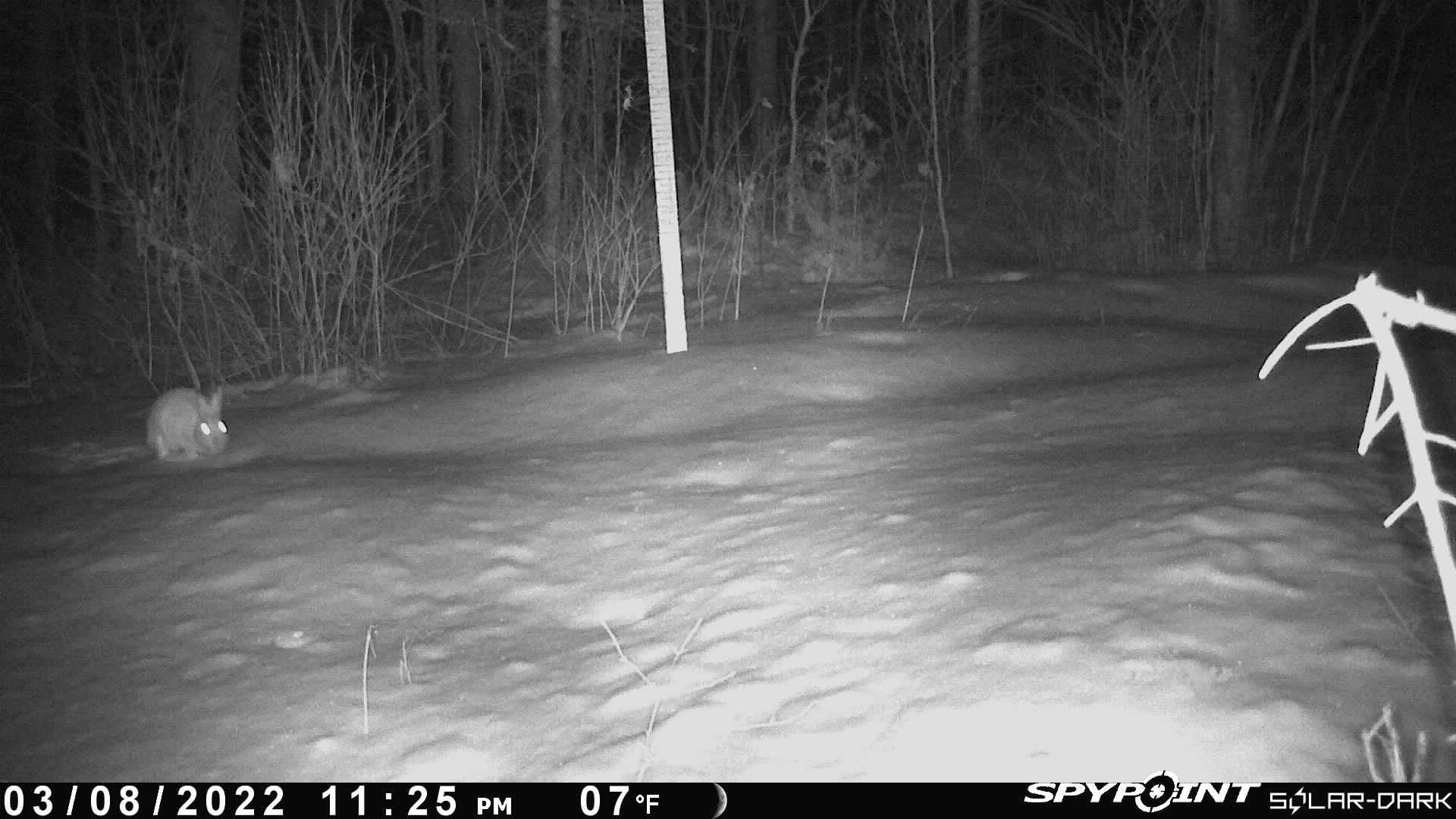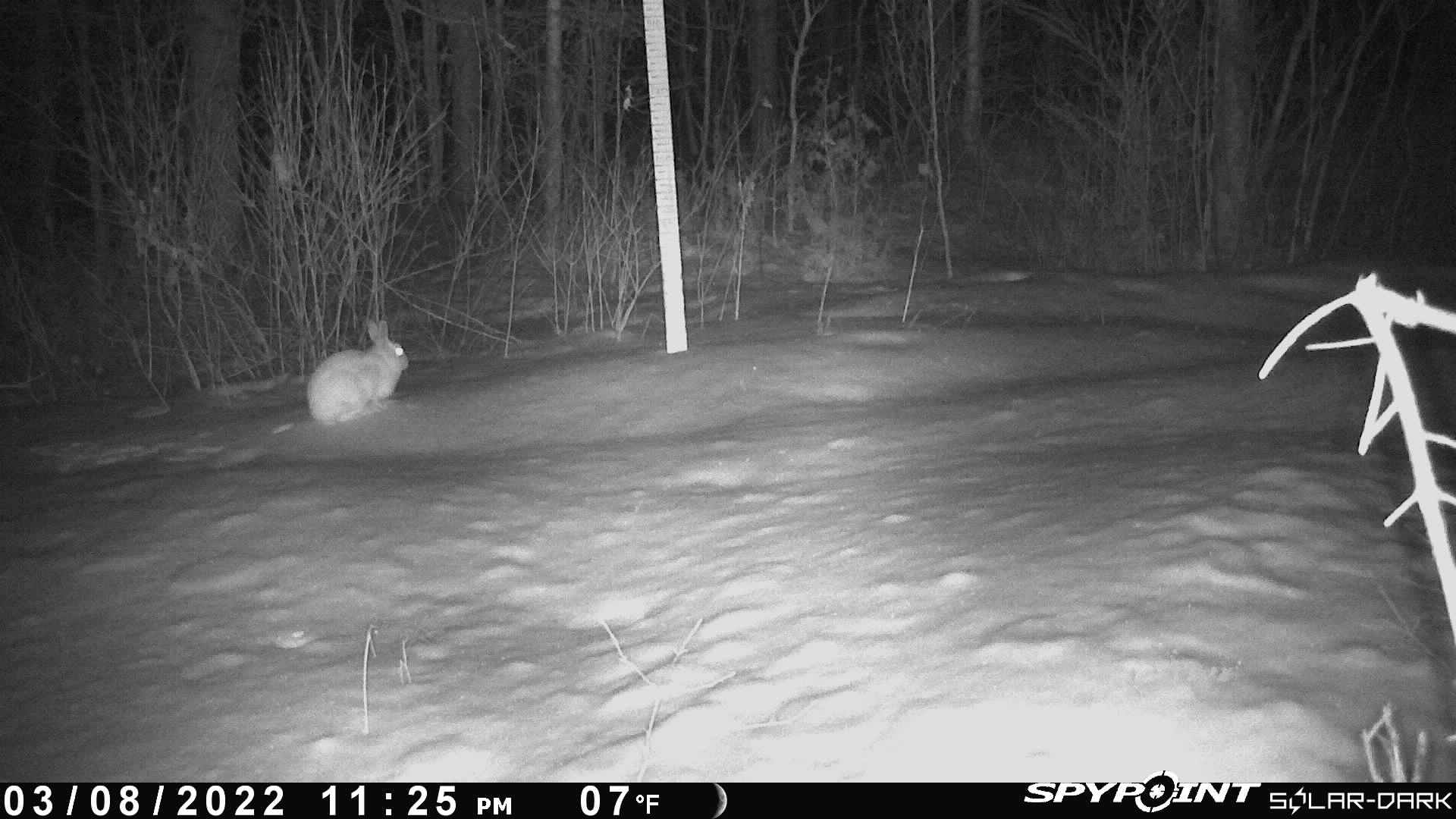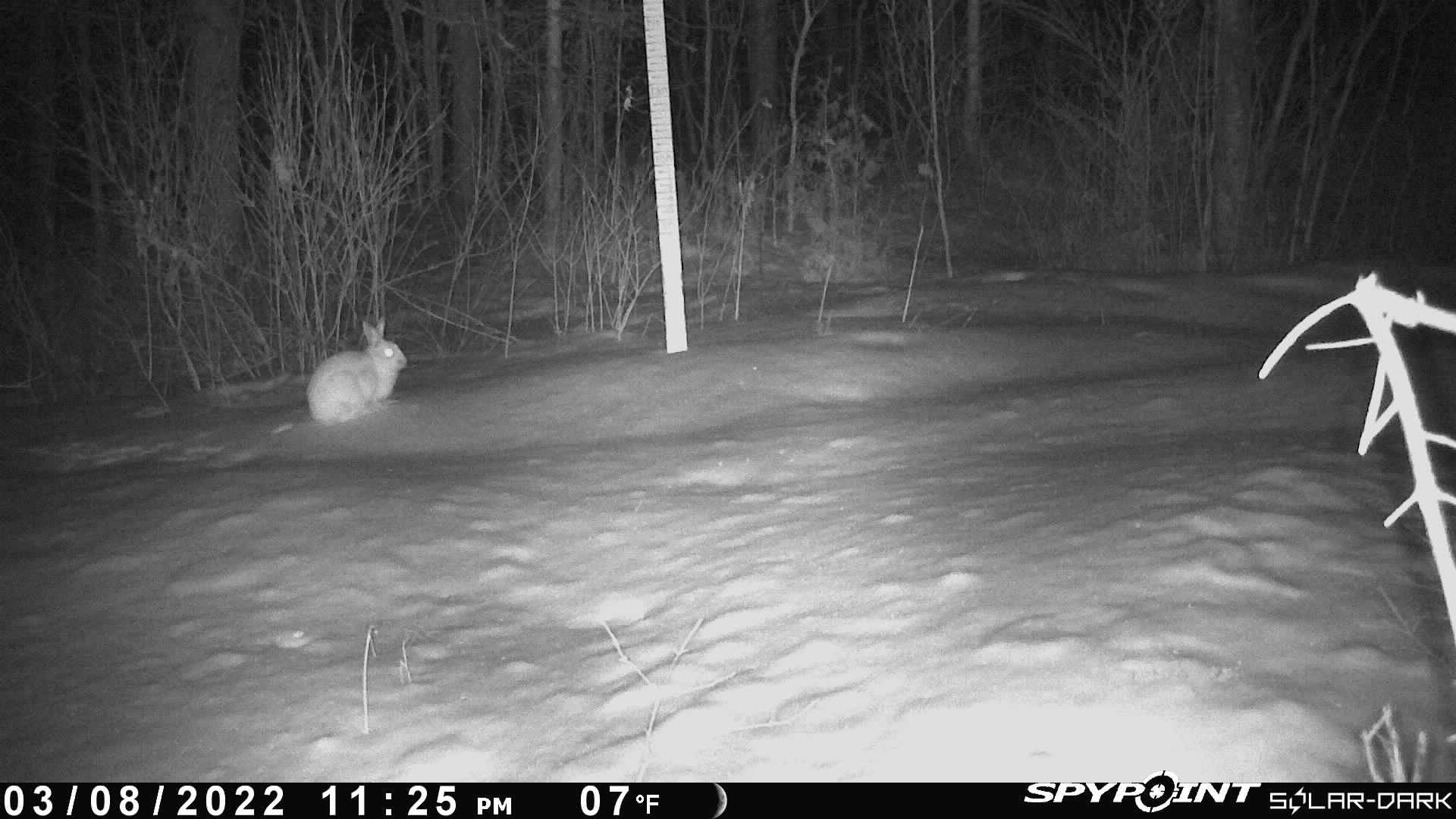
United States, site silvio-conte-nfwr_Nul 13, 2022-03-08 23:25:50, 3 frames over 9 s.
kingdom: Animalia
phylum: Chordata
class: Mammalia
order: Lagomorpha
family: Leporidae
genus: Lepus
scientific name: Lepus americanus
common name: snowshoe hare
Snowshoe hare (Lepus americanus).